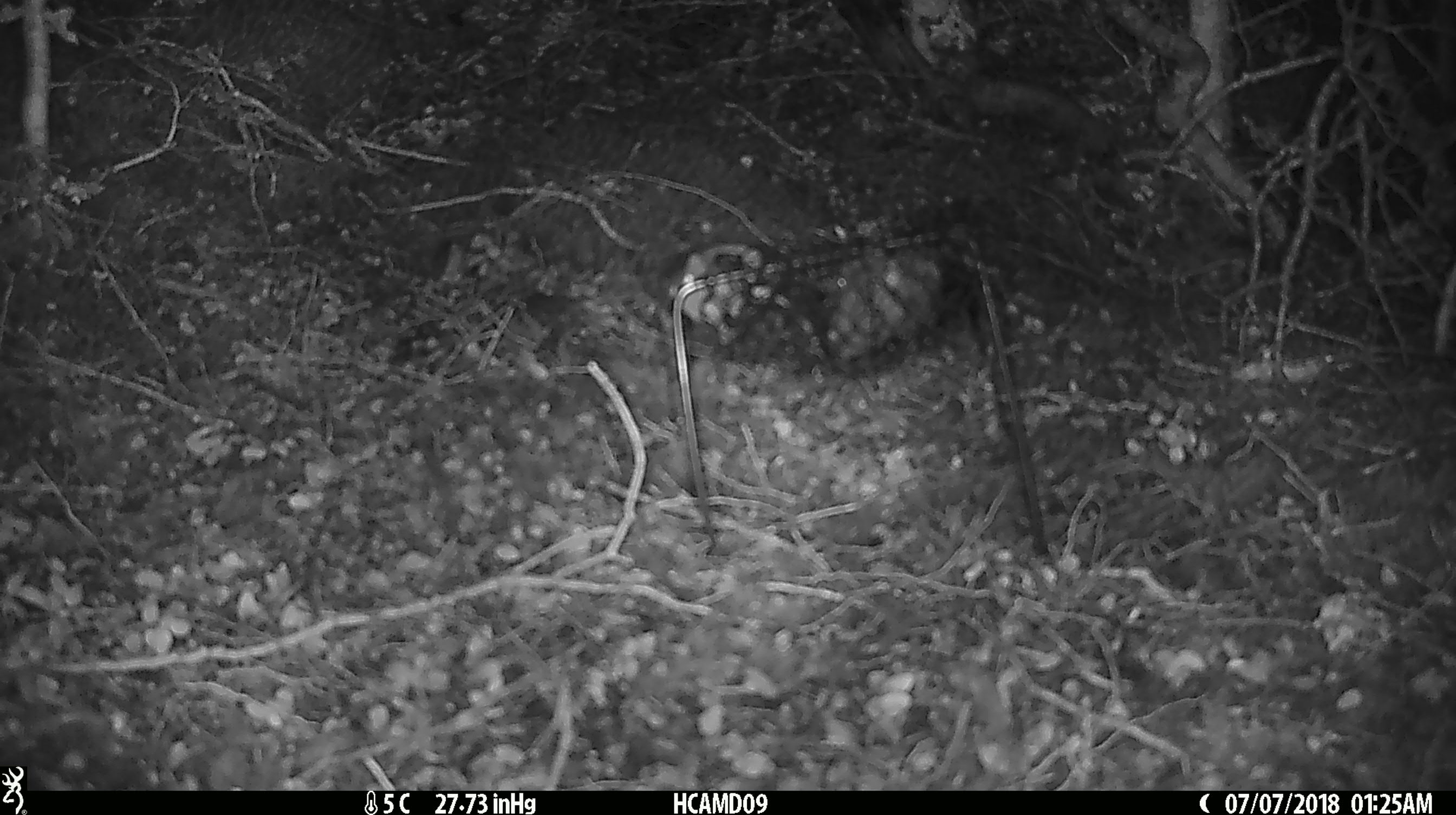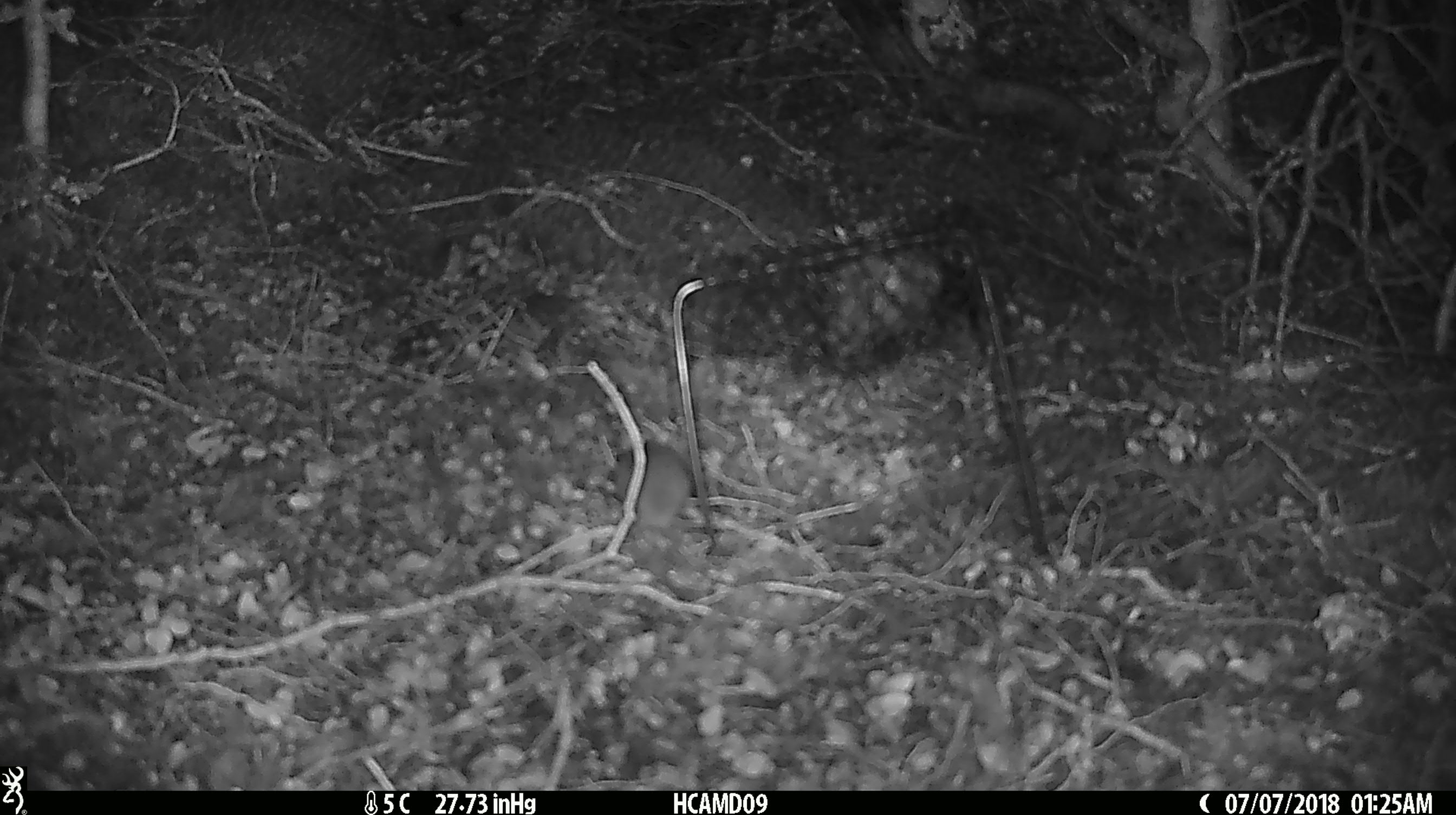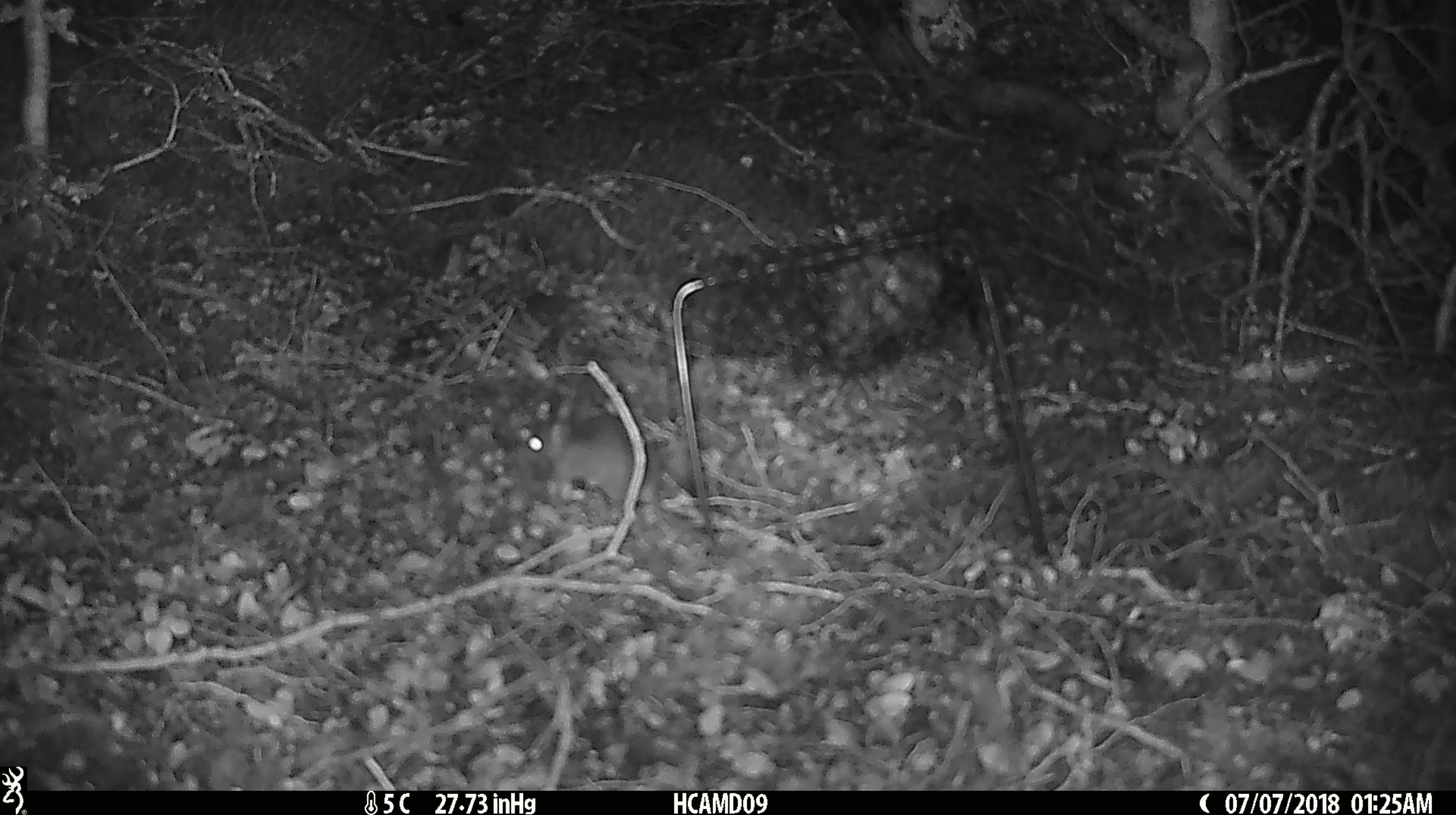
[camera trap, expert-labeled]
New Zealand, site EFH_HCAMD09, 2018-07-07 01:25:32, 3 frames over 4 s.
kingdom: Animalia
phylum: Chordata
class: Mammalia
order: Rodentia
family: Muridae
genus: Mus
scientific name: Mus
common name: mouse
Mouse (Mus).